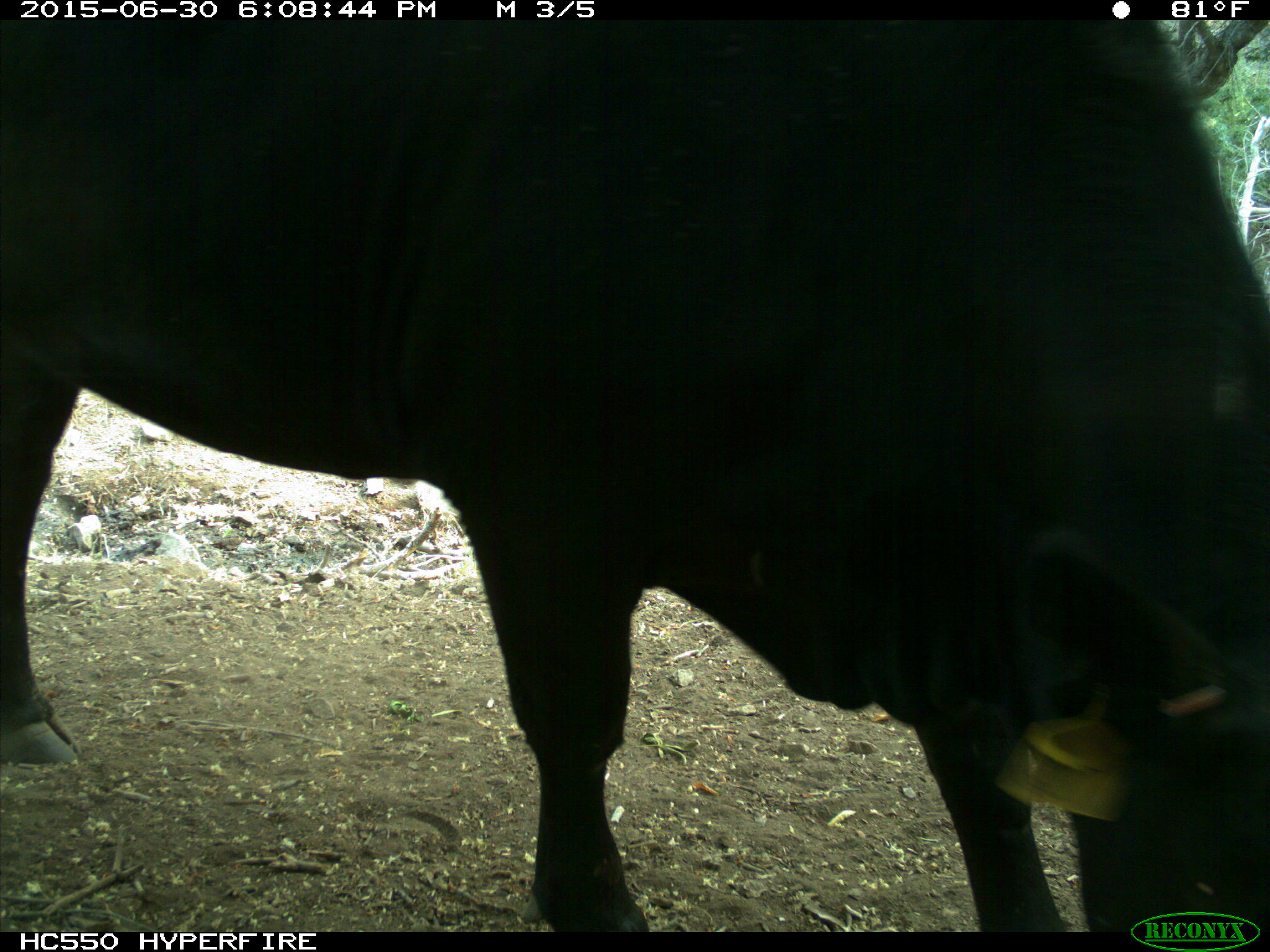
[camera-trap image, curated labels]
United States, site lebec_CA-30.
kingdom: Animalia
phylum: Chordata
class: Mammalia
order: Artiodactyla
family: Bovidae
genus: Bos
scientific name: Bos taurus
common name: domestic cow